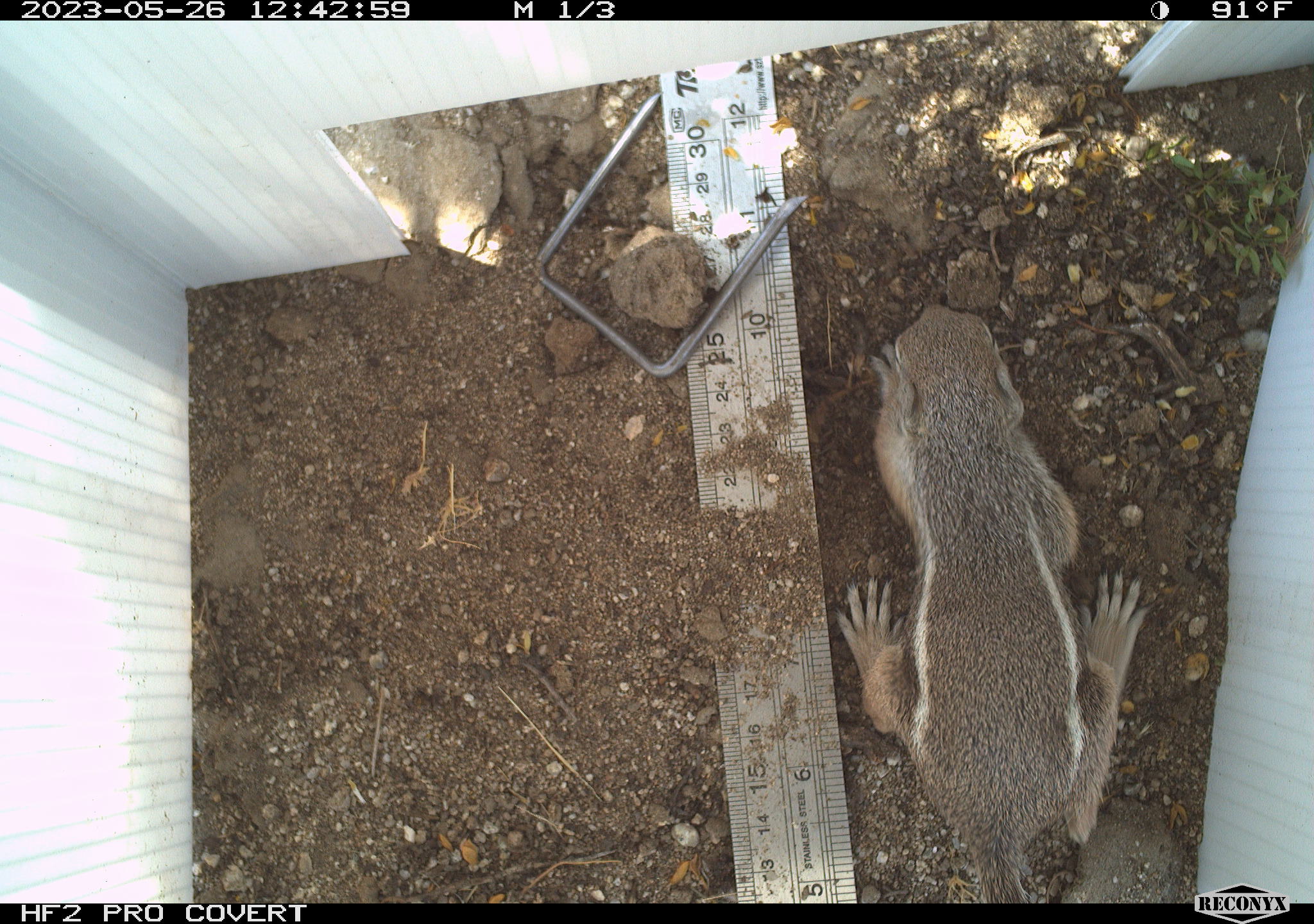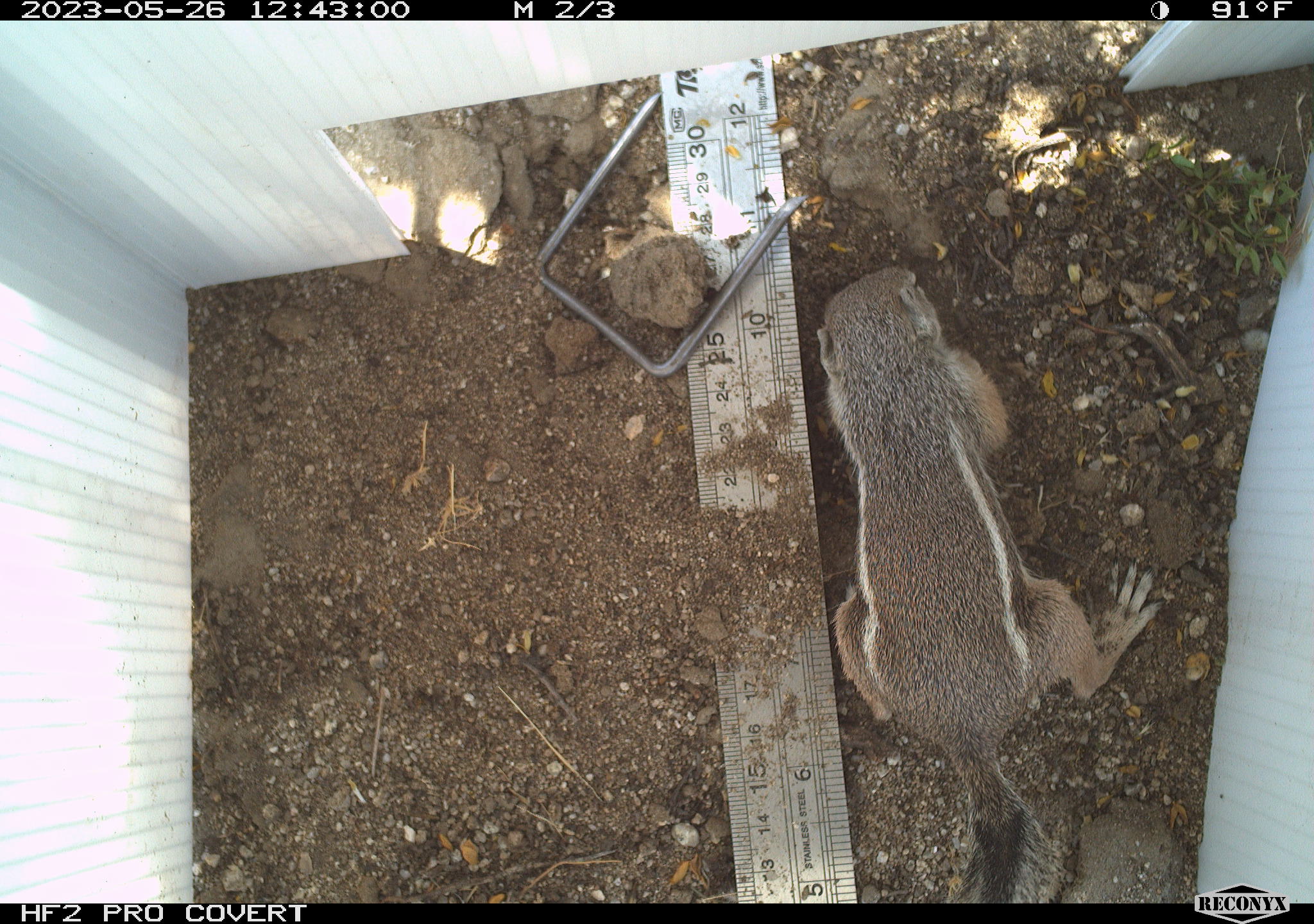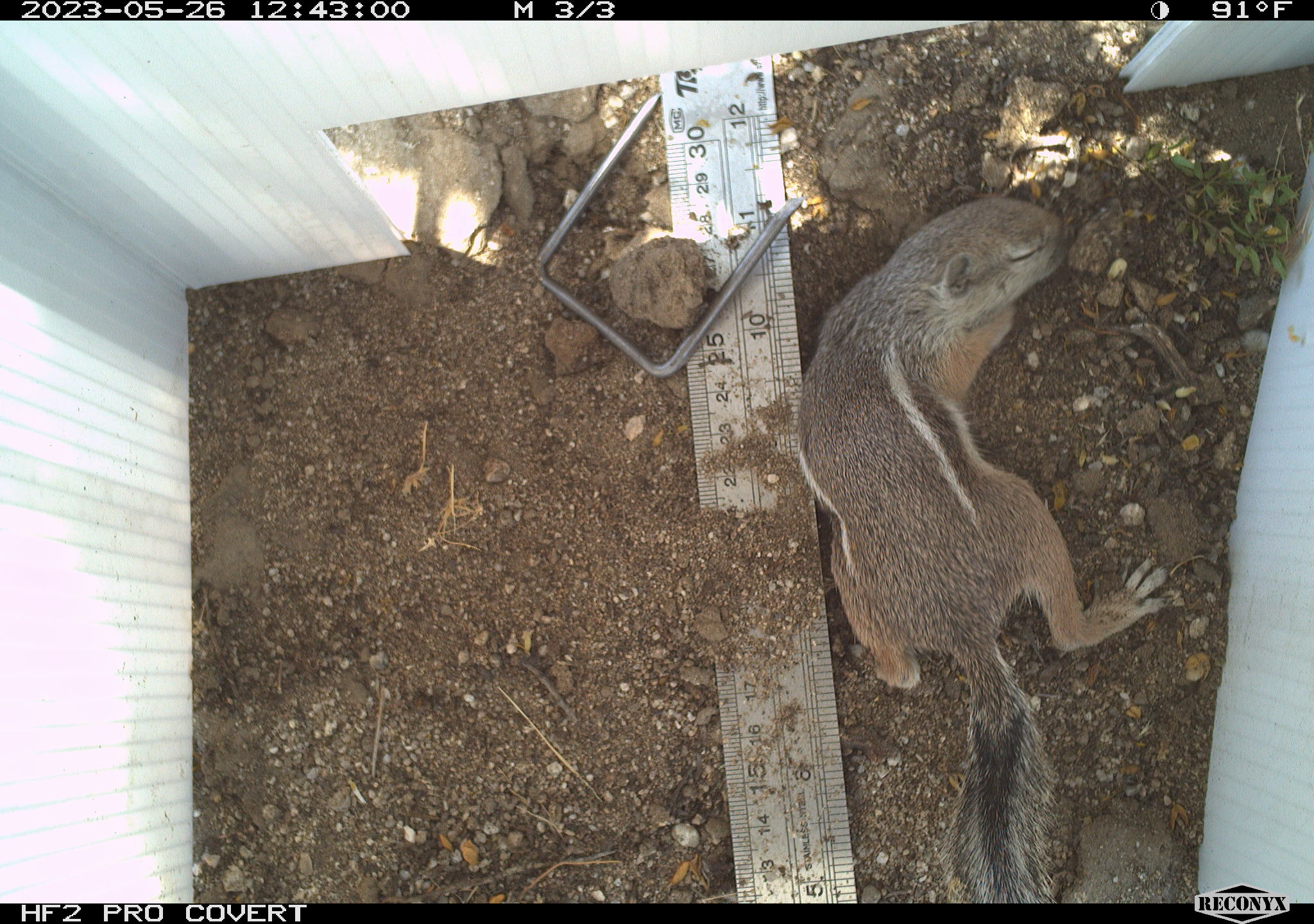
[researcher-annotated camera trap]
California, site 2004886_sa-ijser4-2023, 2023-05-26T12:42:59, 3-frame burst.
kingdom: Animalia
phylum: Chordata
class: Mammalia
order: Rodentia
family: Sciuridae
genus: Ammospermophilus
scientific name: Ammospermophilus leucurus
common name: white-tailed antelope squirrel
White-tailed antelope squirrel (Ammospermophilus leucurus).